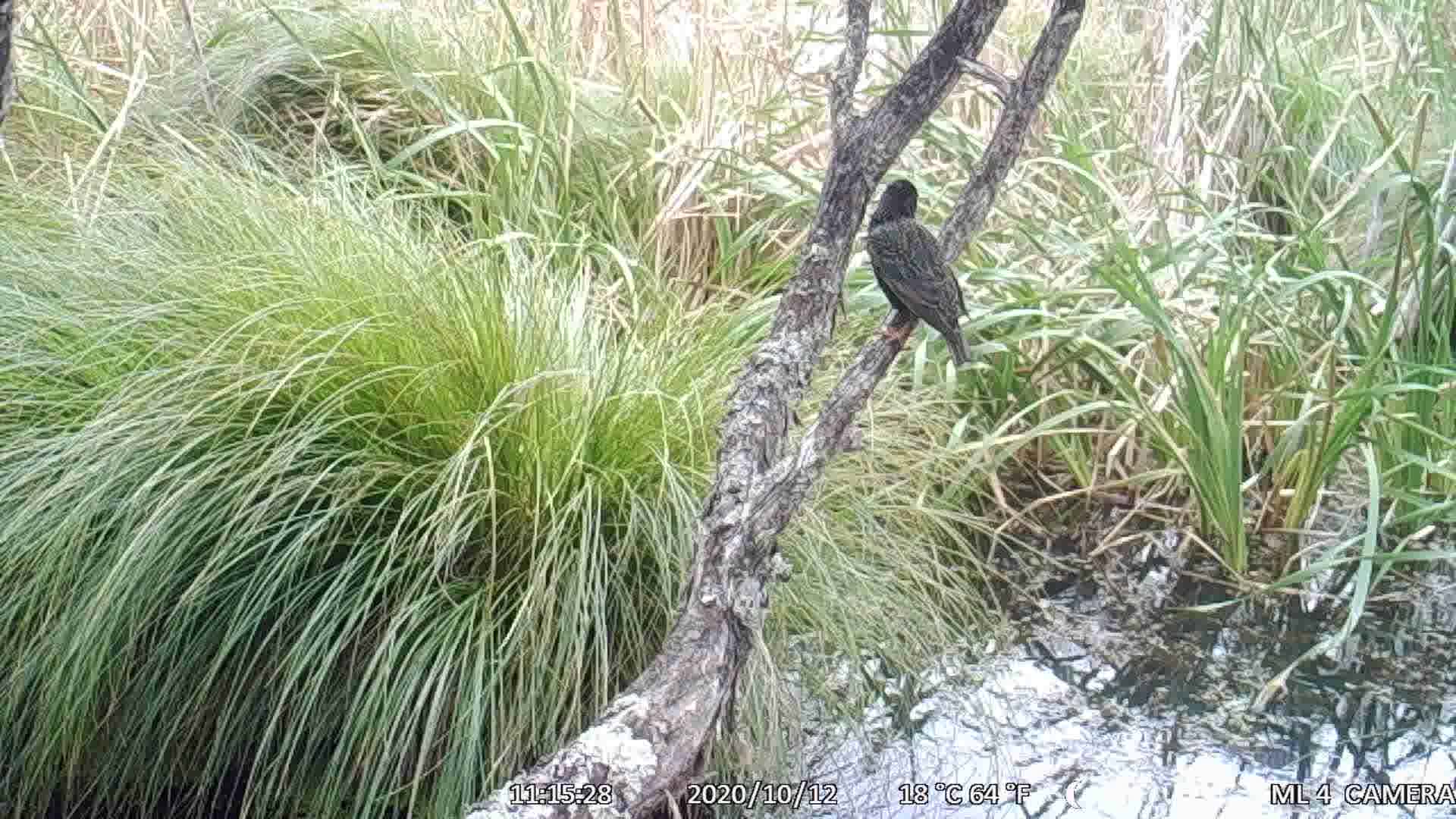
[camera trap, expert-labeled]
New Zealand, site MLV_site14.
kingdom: Animalia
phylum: Chordata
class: Aves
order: Passeriformes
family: Sturnidae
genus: Sturnus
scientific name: Sturnus vulgaris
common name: european starling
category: starling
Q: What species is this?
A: Starling (european starling) (Sturnus vulgaris).